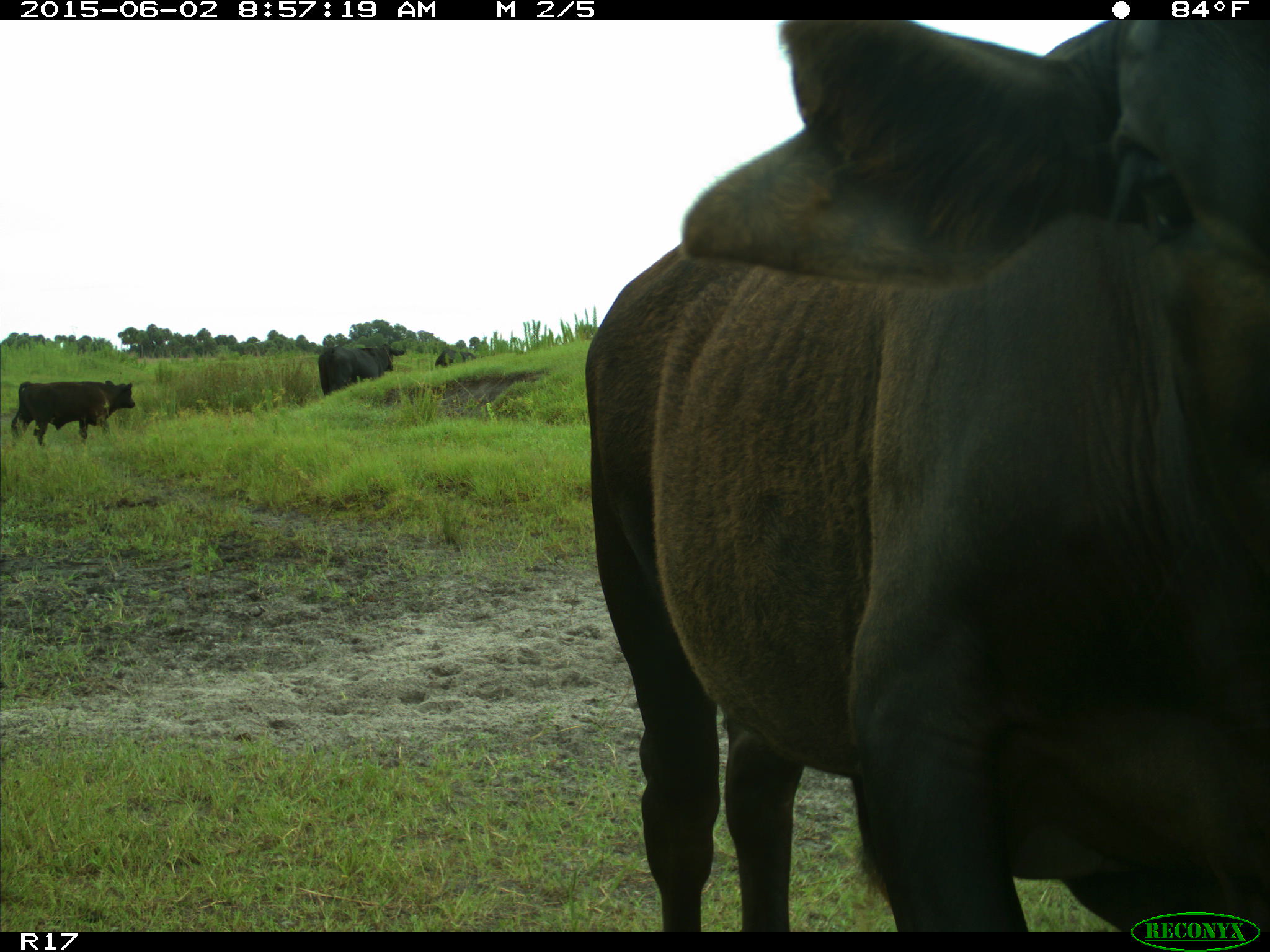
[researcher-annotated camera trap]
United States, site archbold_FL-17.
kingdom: Animalia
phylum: Chordata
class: Mammalia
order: Artiodactyla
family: Bovidae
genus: Bos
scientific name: Bos taurus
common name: domestic cow